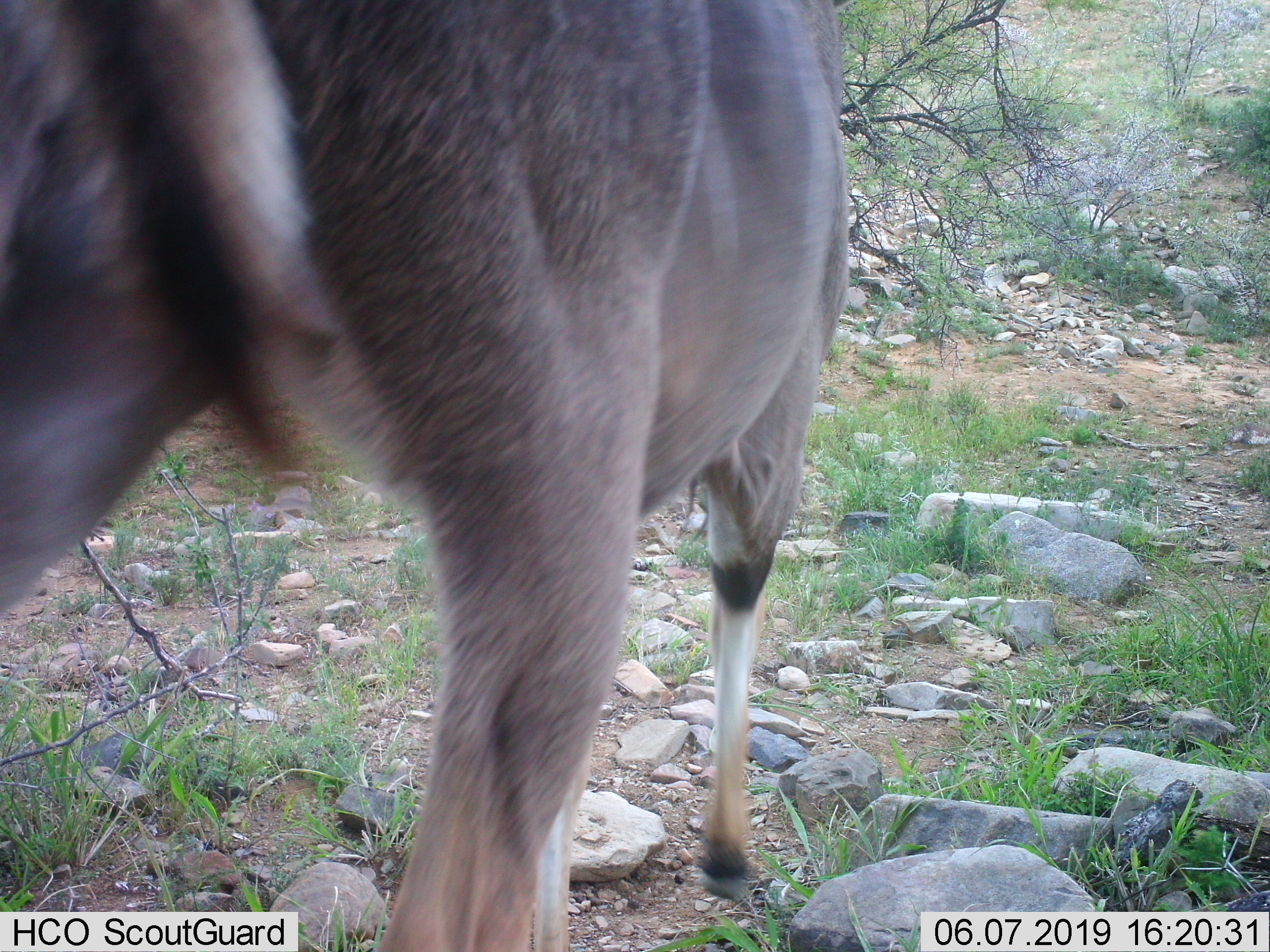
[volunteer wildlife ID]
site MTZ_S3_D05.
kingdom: Animalia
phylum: Chordata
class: Mammalia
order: Artiodactyla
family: Bovidae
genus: Tragelaphus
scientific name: Tragelaphus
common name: kudu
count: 1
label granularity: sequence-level